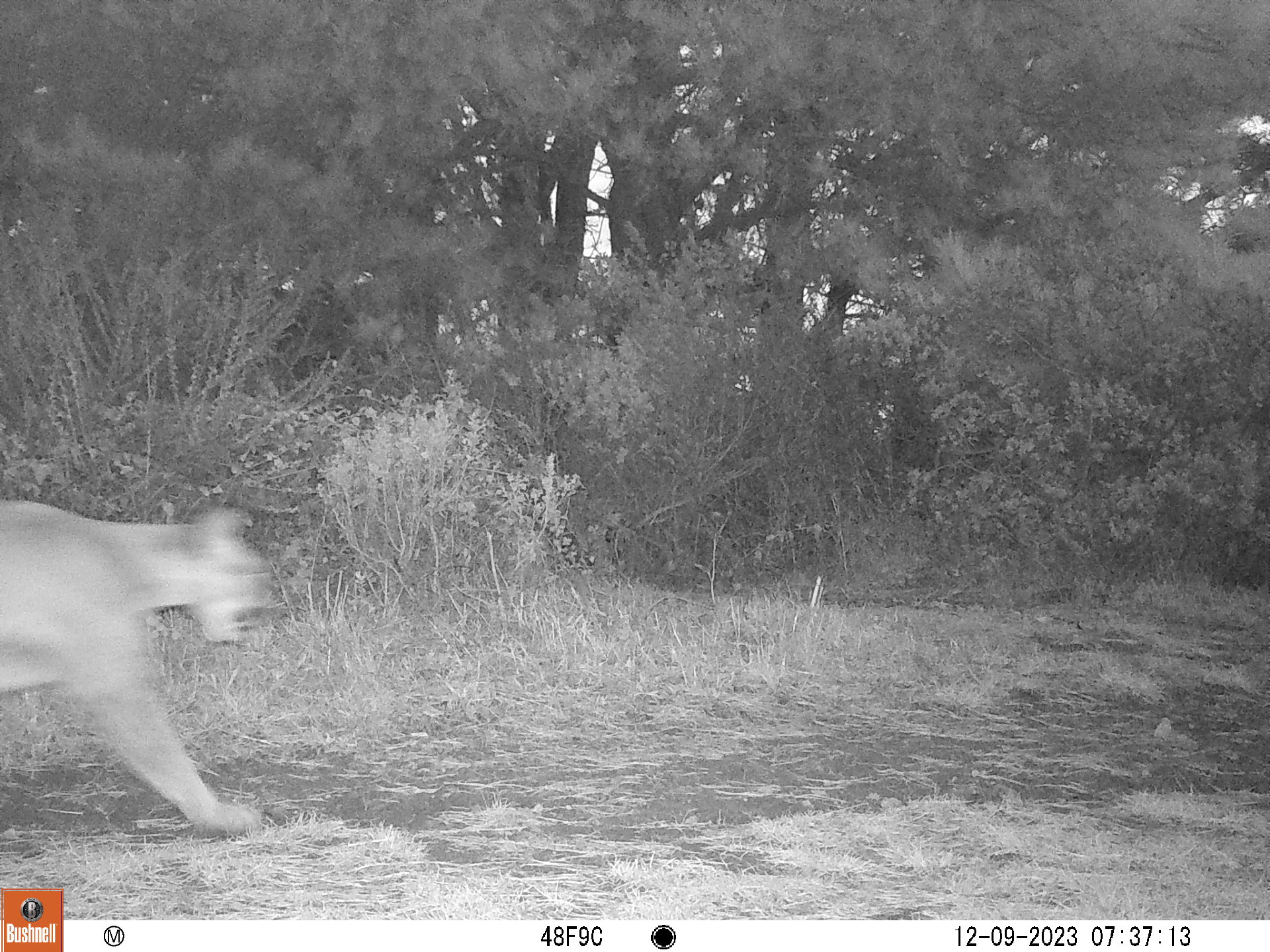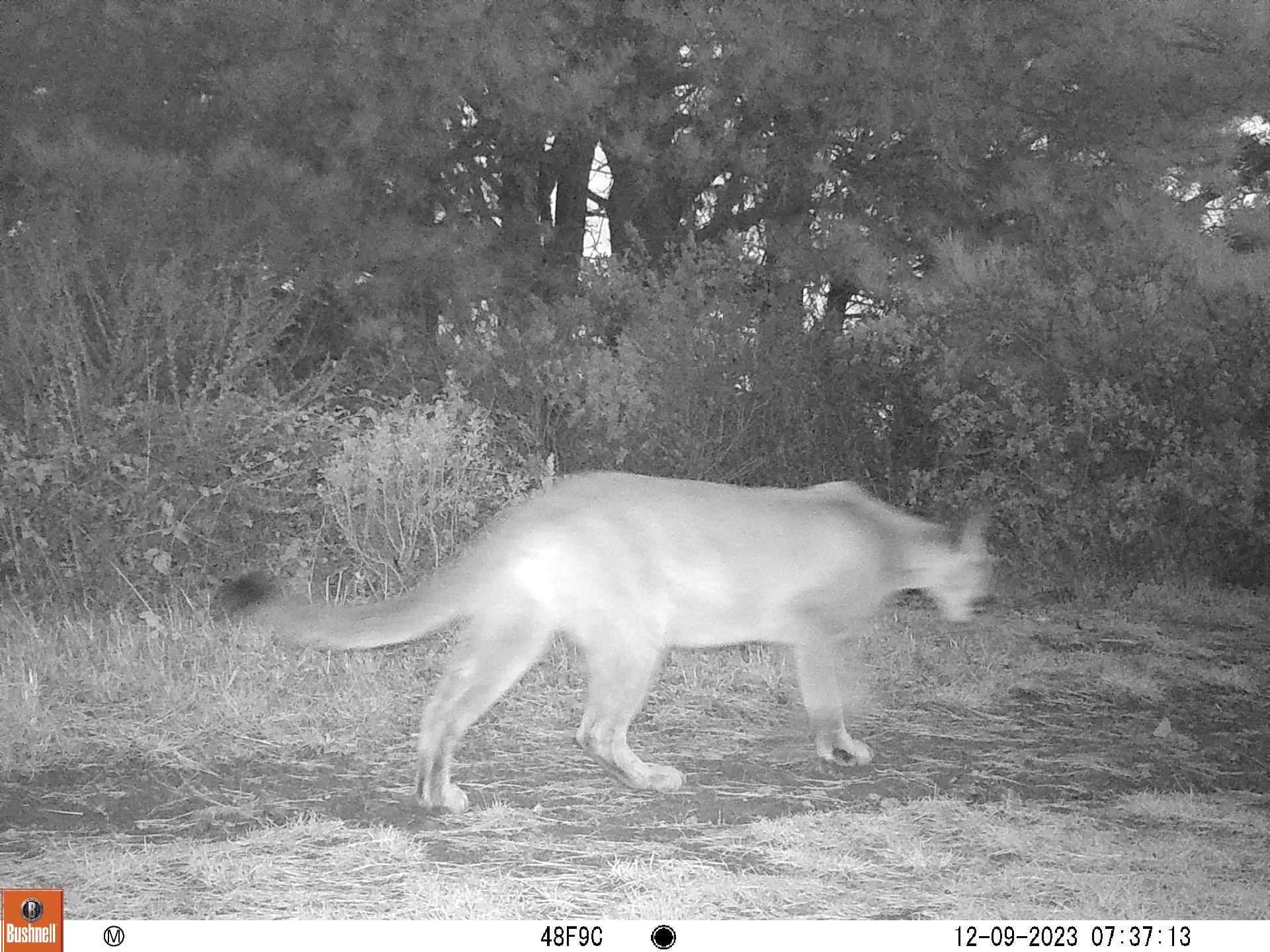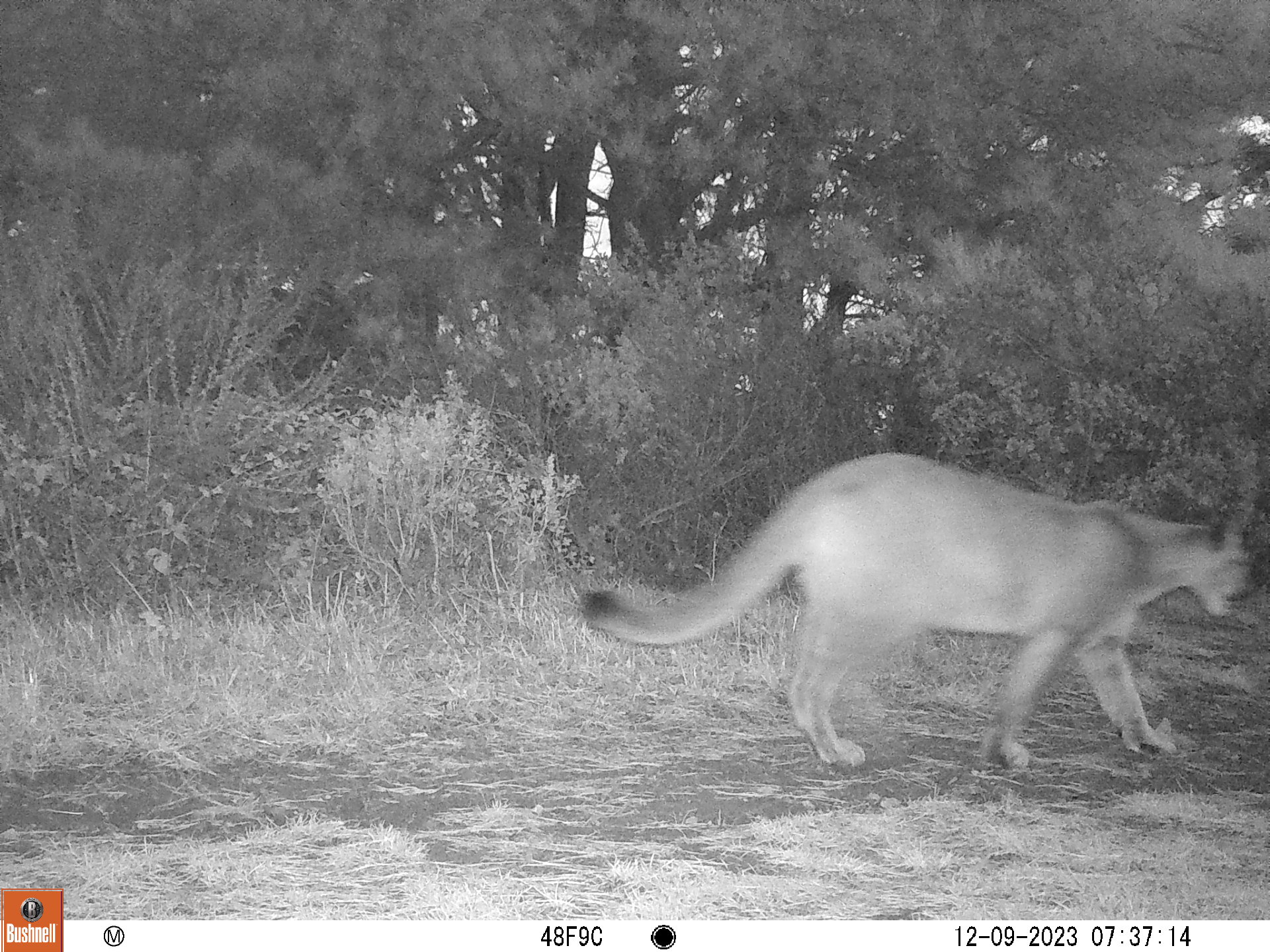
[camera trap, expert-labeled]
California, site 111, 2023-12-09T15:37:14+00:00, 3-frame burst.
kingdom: Animalia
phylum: Chordata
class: Mammalia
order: Carnivora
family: Felidae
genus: Puma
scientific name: Puma concolor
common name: puma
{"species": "puma (Puma concolor)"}